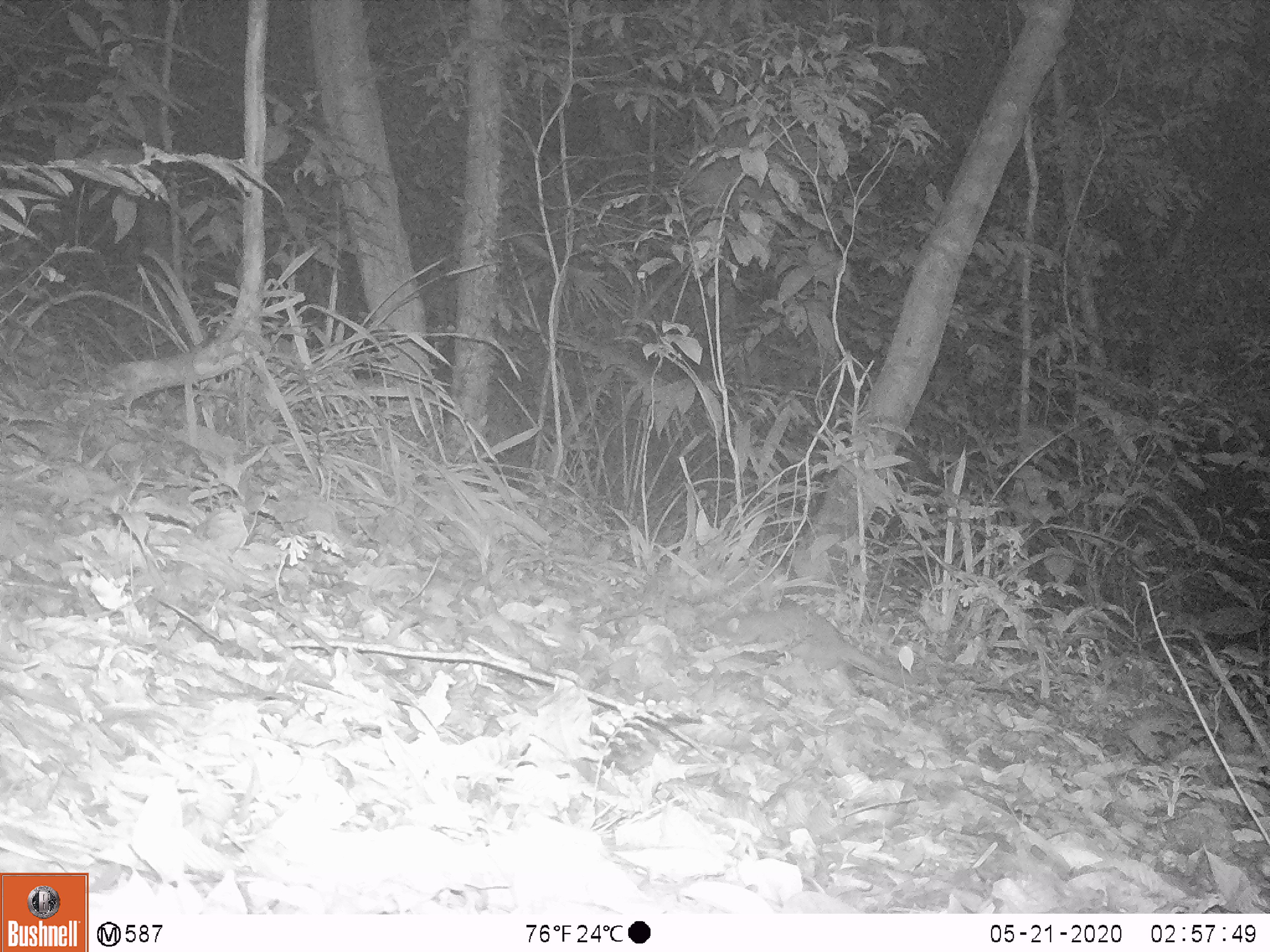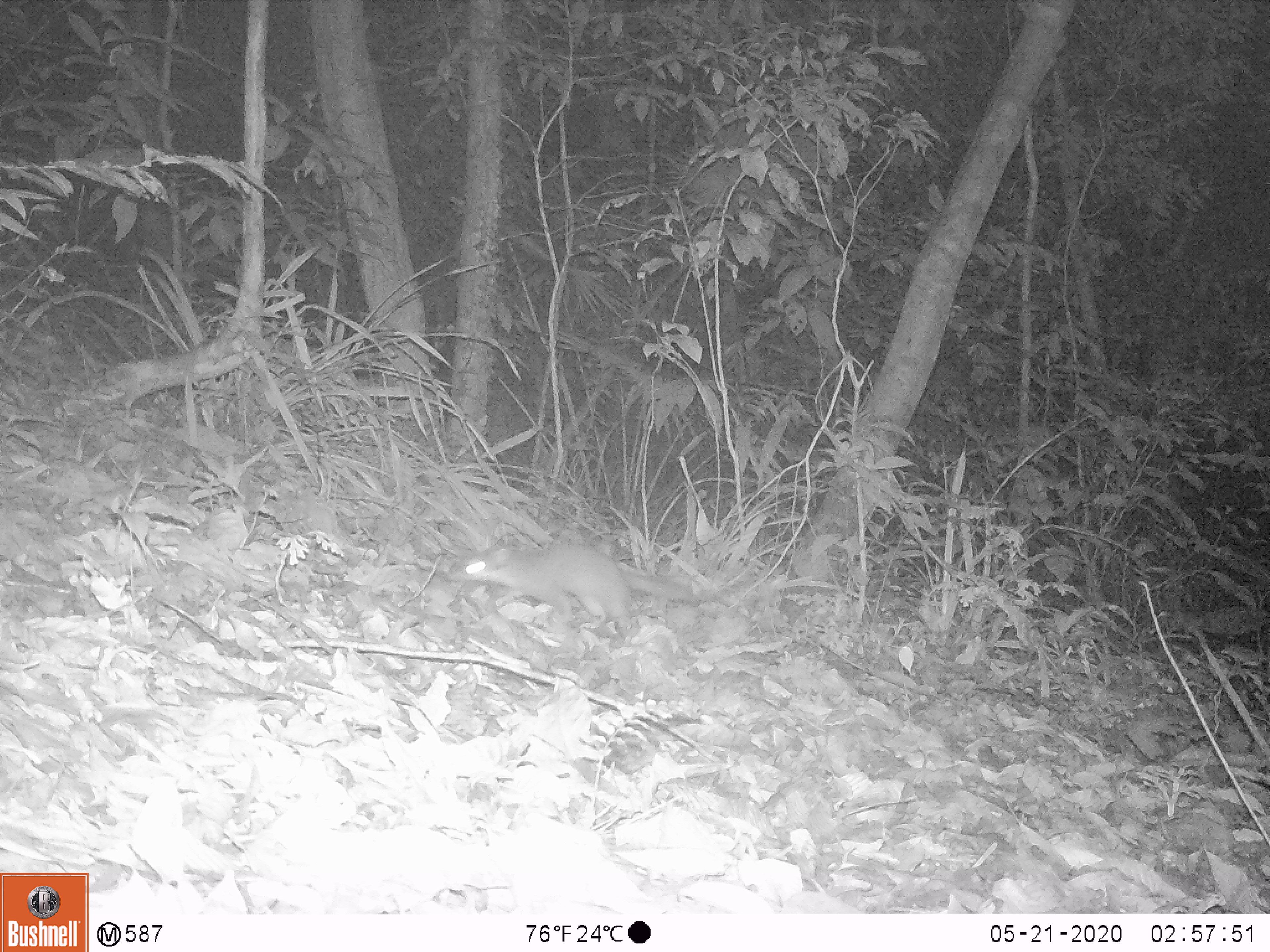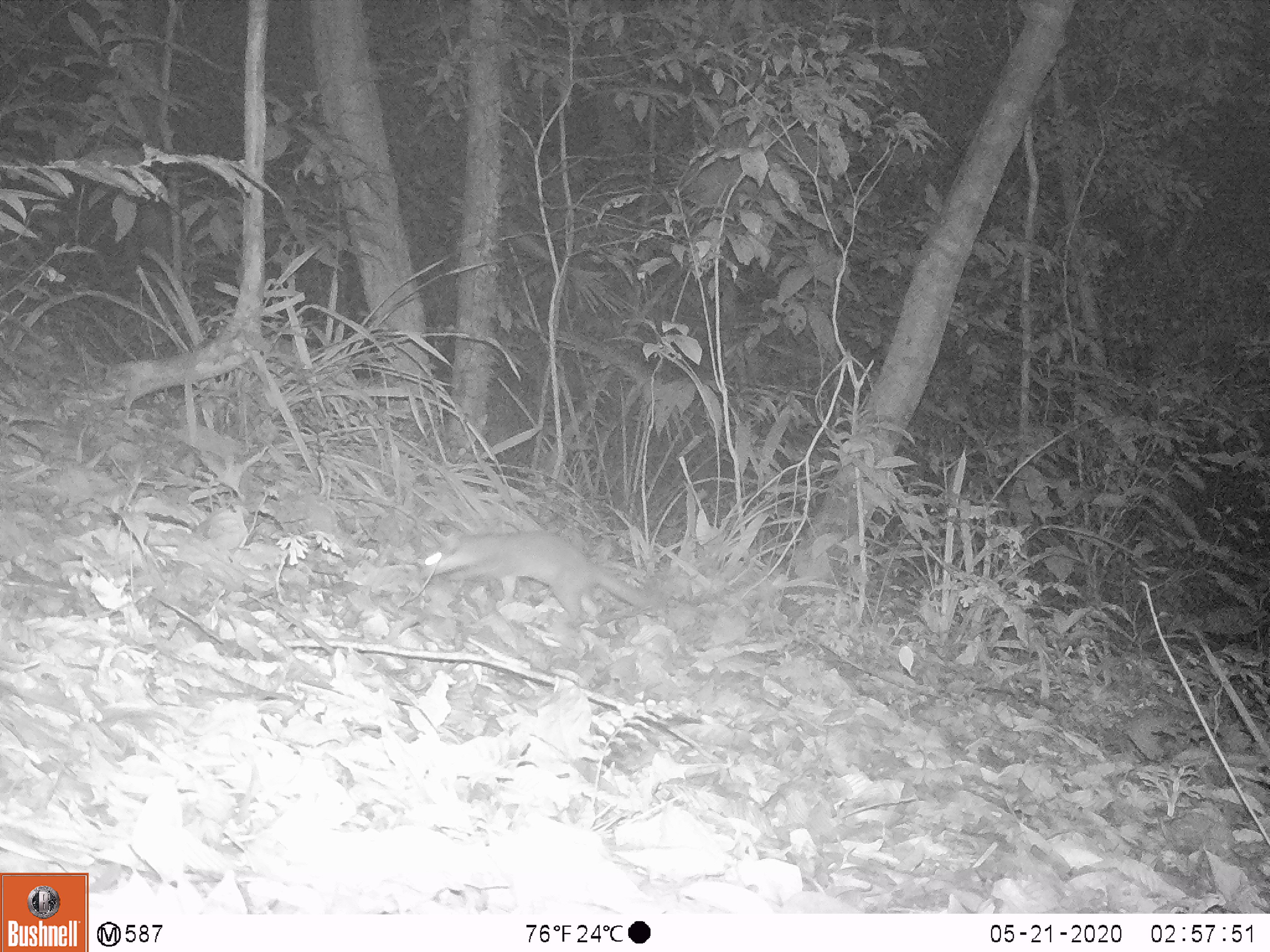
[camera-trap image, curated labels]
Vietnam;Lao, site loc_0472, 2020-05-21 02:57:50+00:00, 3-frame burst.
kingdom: Animalia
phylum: Chordata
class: Mammalia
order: Carnivora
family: Mustelidae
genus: Melogale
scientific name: Melogale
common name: ferret badger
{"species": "ferret badger (Melogale)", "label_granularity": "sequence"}